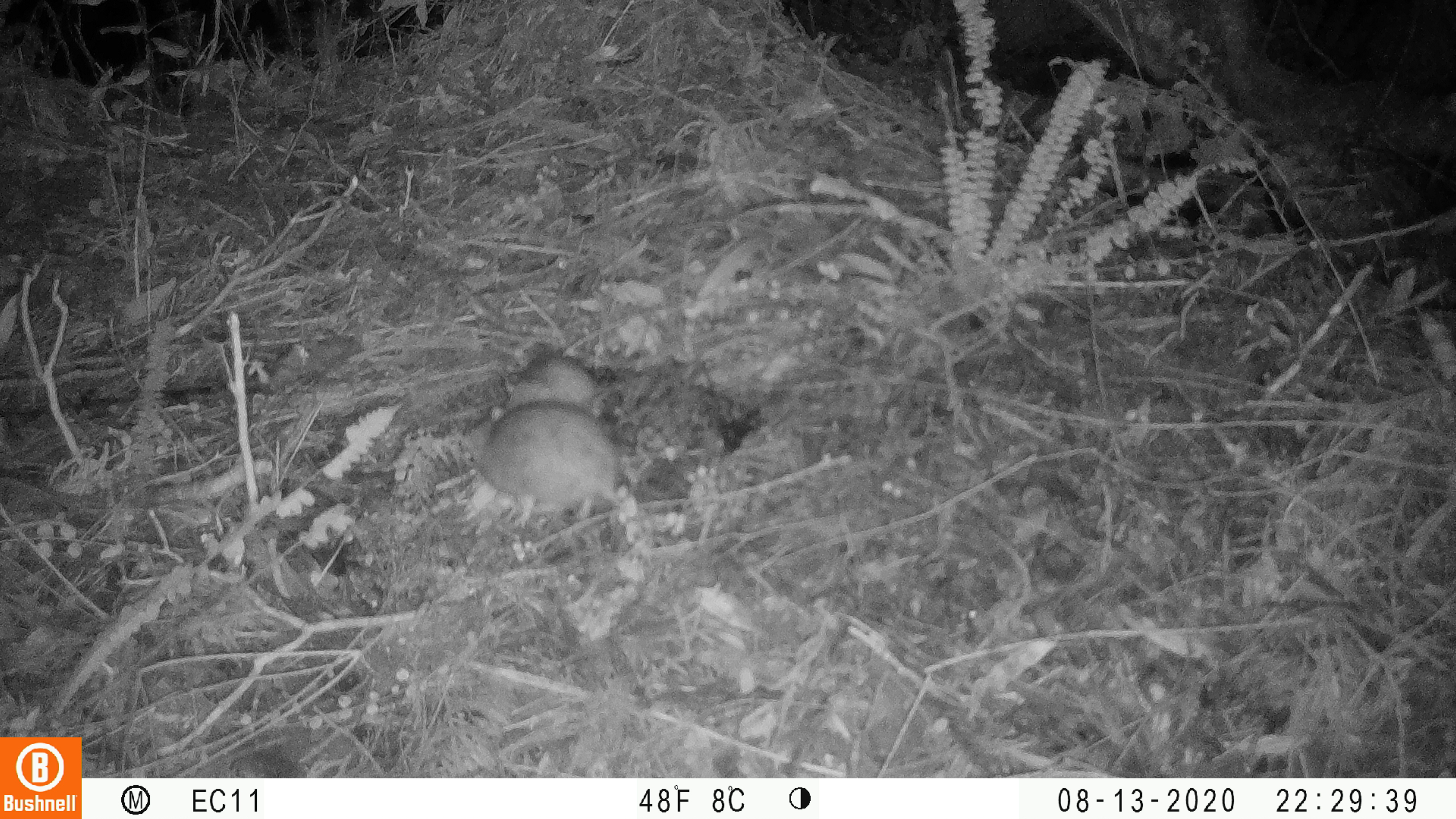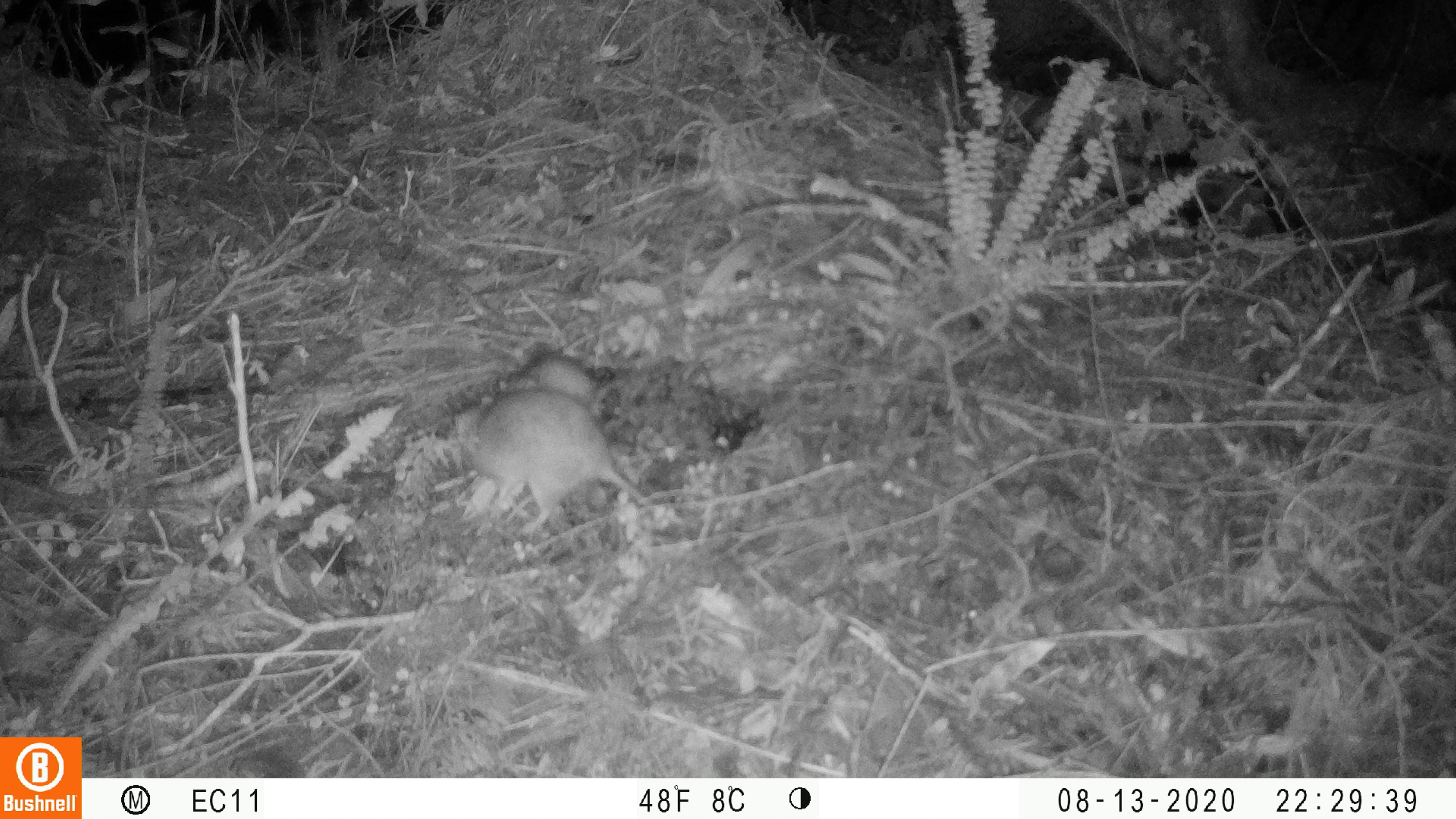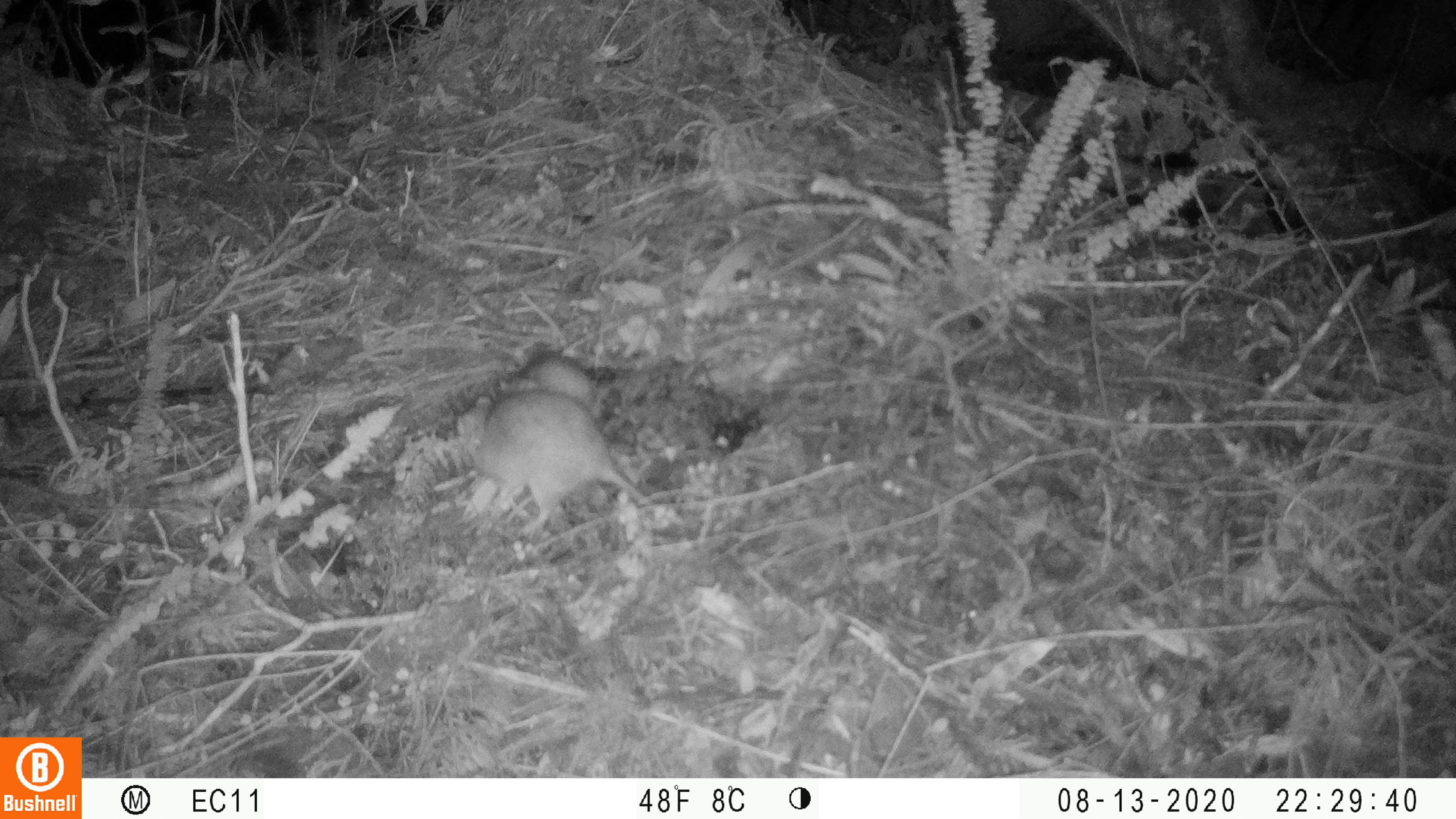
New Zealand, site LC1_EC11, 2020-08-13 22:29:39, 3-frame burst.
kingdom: Animalia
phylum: Chordata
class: Mammalia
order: Rodentia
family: Muridae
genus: Rattus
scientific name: Rattus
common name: rat